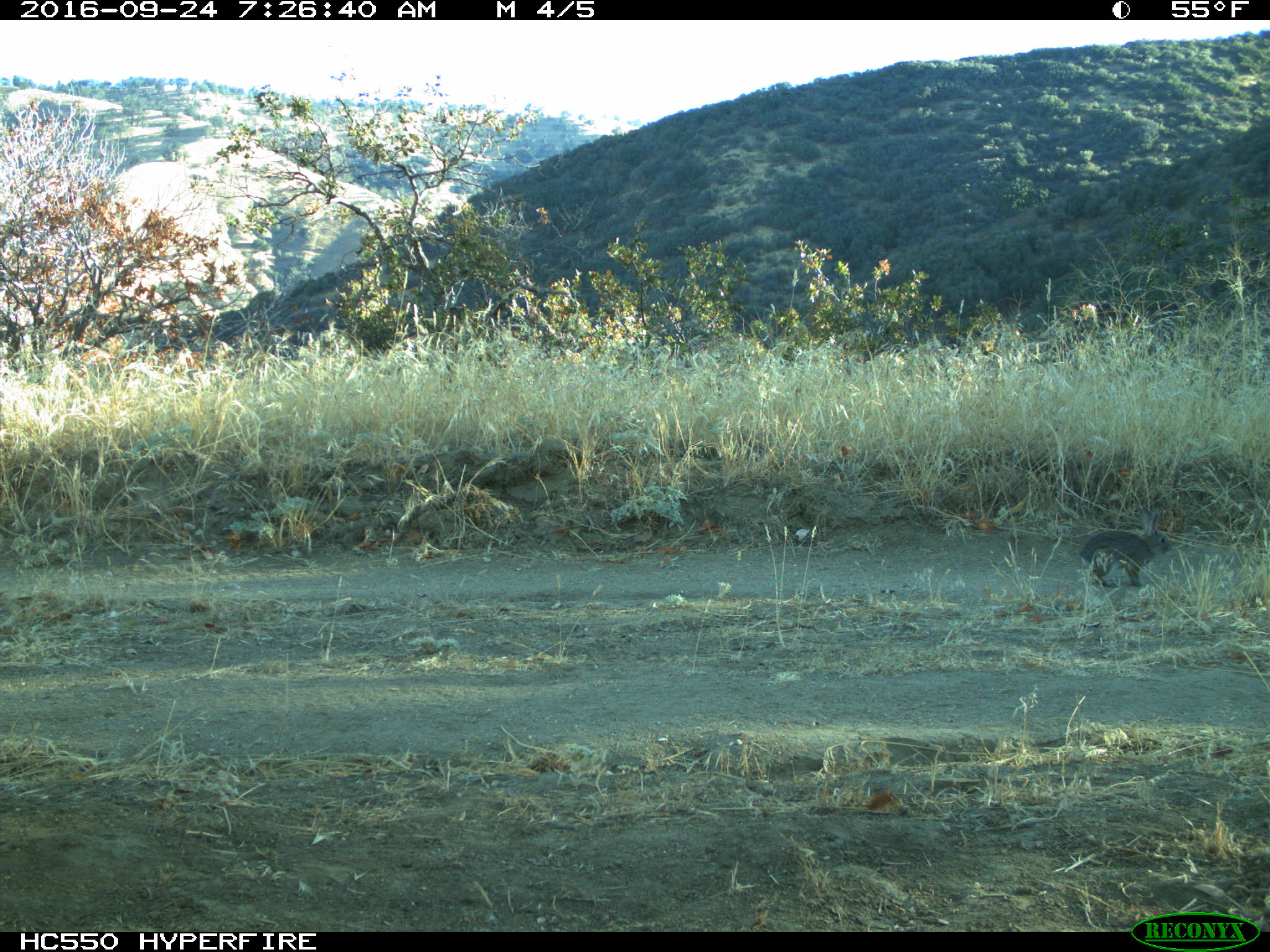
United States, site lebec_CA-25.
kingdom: Animalia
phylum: Chordata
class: Mammalia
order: Lagomorpha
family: Leporidae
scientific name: Leporidae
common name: rabbits and hares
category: unidentified rabbit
Unidentified rabbit (rabbits and hares) (Leporidae).